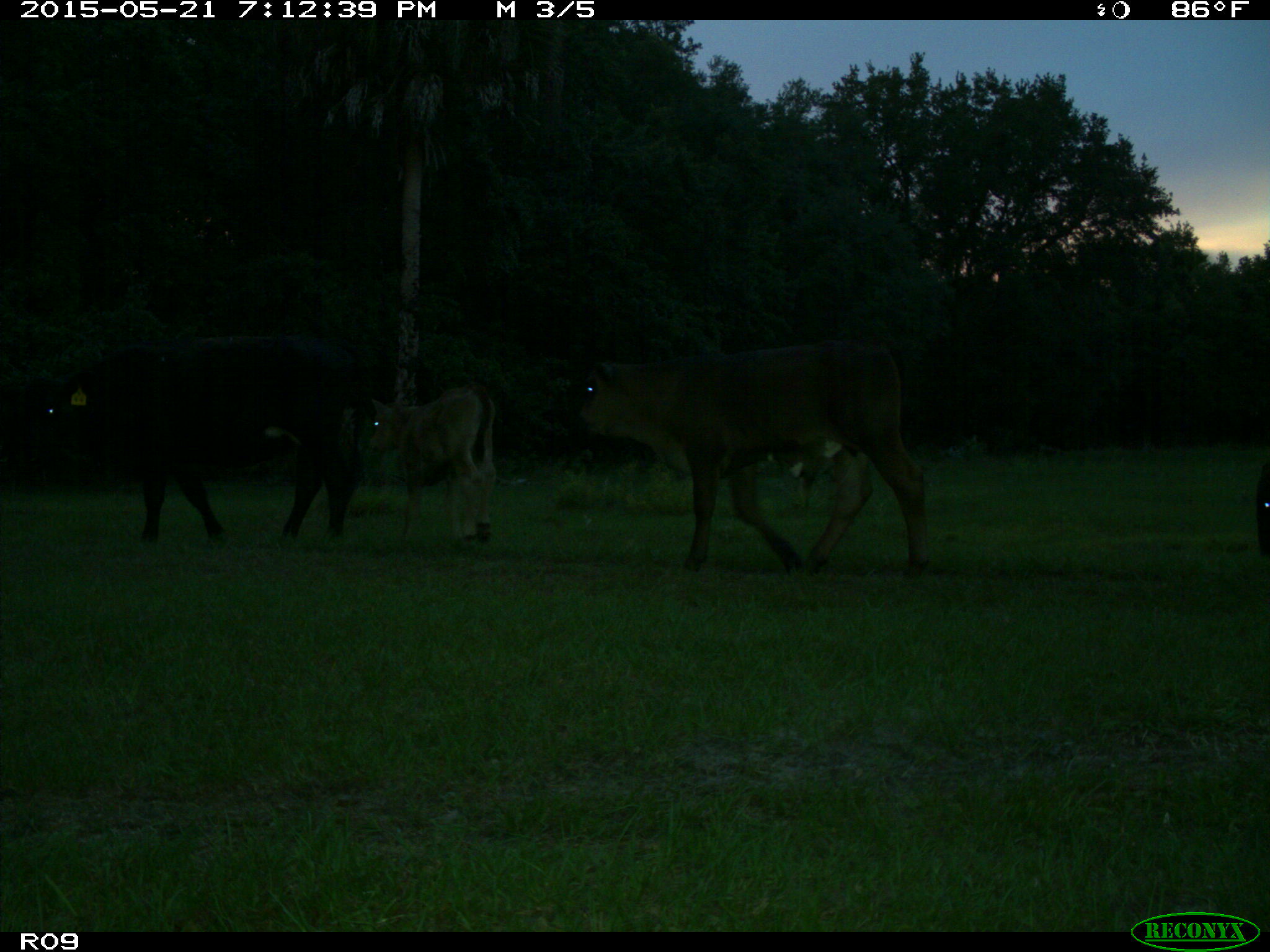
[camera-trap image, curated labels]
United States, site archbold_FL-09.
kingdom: Animalia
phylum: Chordata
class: Mammalia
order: Artiodactyla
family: Bovidae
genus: Bos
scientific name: Bos taurus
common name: domestic cow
Bos taurus (domestic cow).